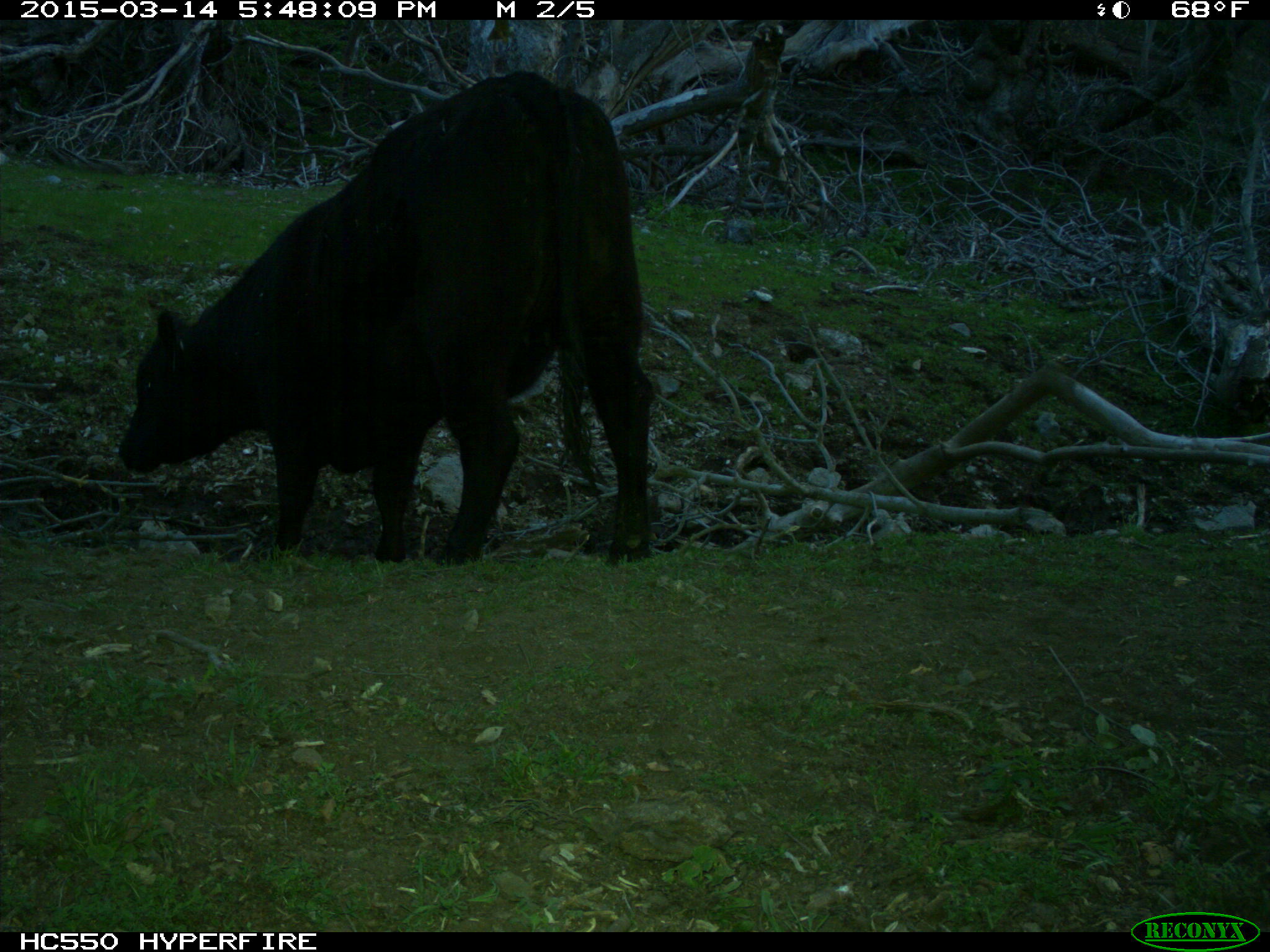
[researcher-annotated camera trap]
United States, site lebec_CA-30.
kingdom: Animalia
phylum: Chordata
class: Mammalia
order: Artiodactyla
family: Bovidae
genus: Bos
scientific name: Bos taurus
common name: domestic cow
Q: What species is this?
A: Bos taurus (domestic cow).